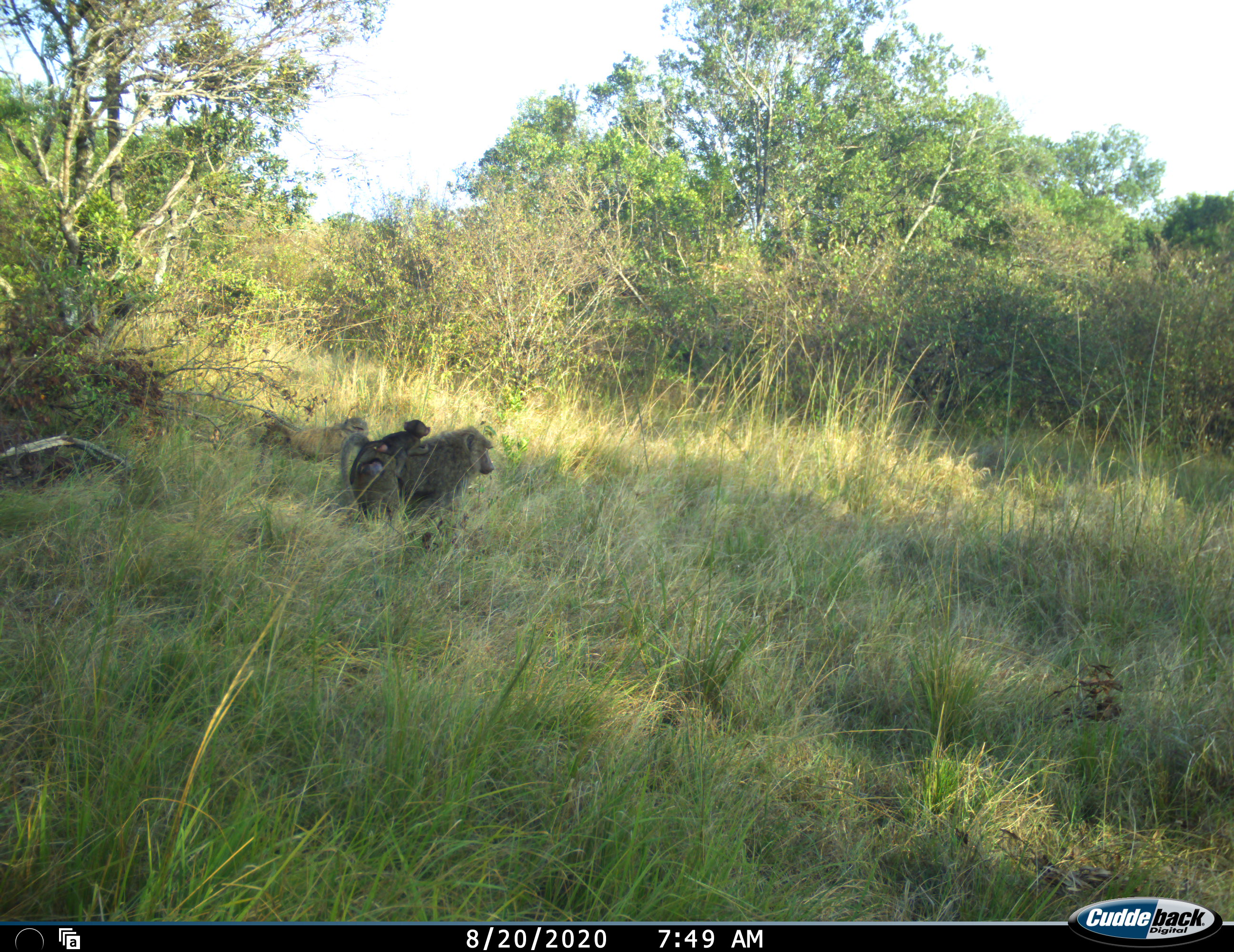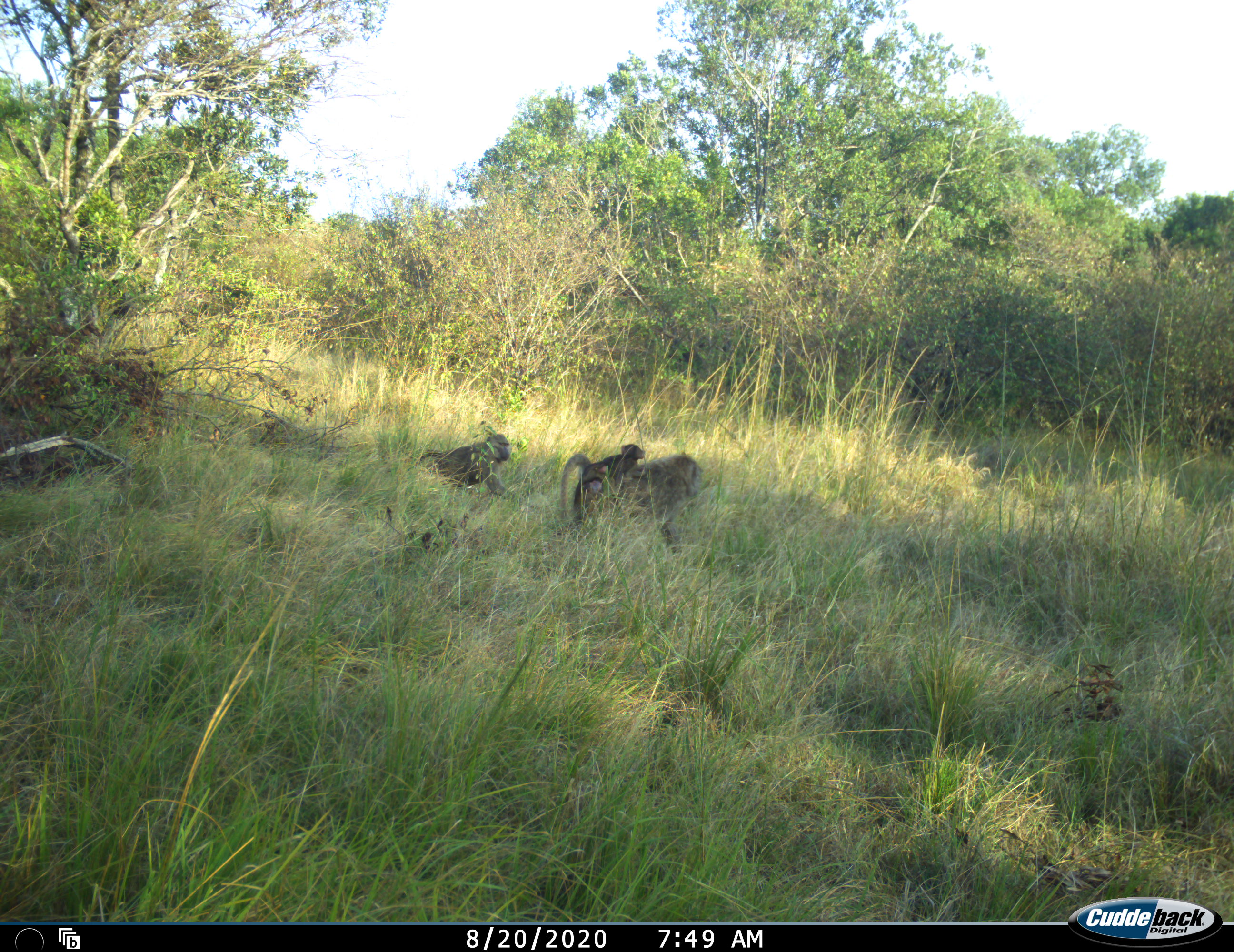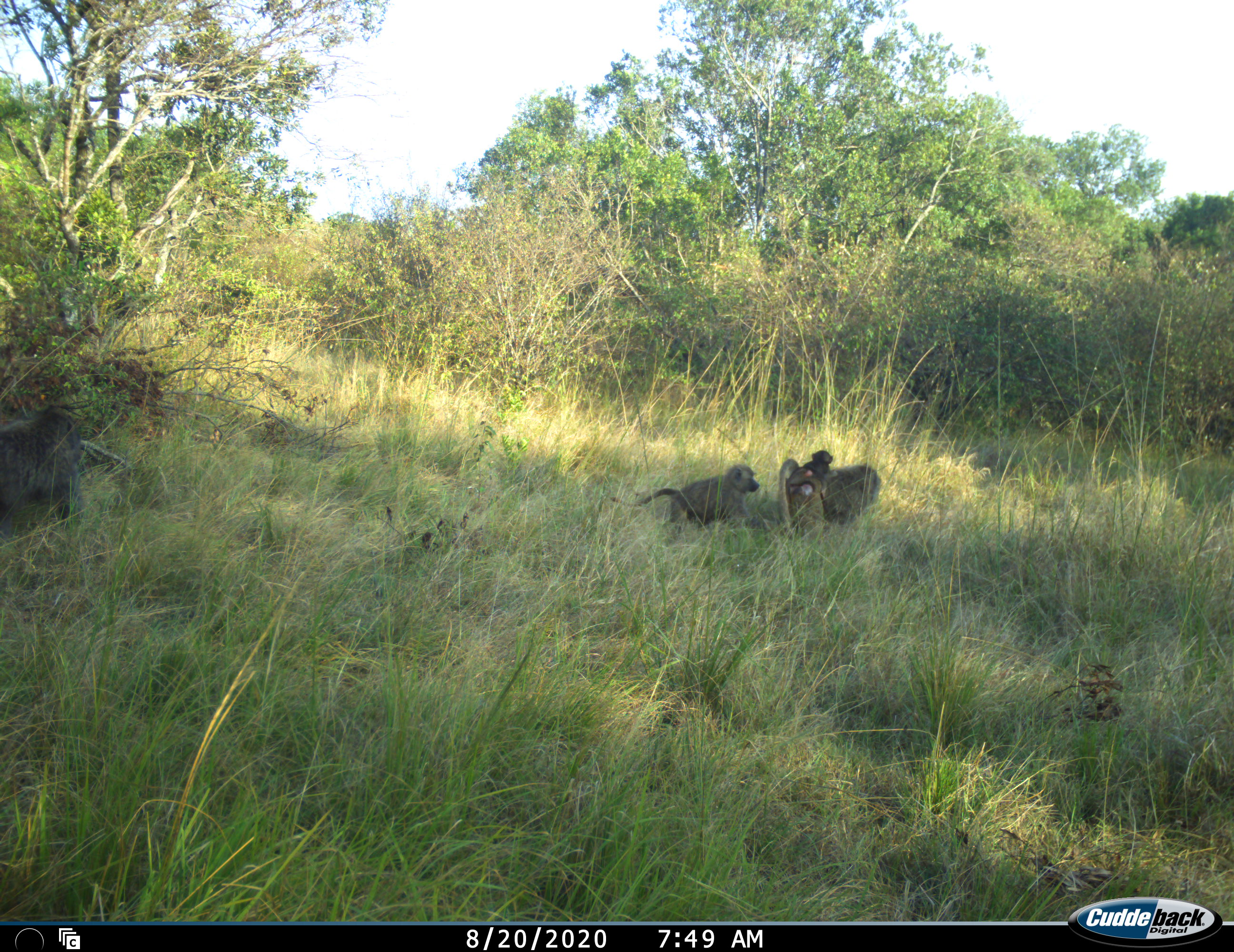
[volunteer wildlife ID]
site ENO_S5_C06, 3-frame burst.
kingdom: Animalia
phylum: Chordata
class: Mammalia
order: Primates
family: Cercopithecidae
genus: Papio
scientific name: Papio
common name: baboon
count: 4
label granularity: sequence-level